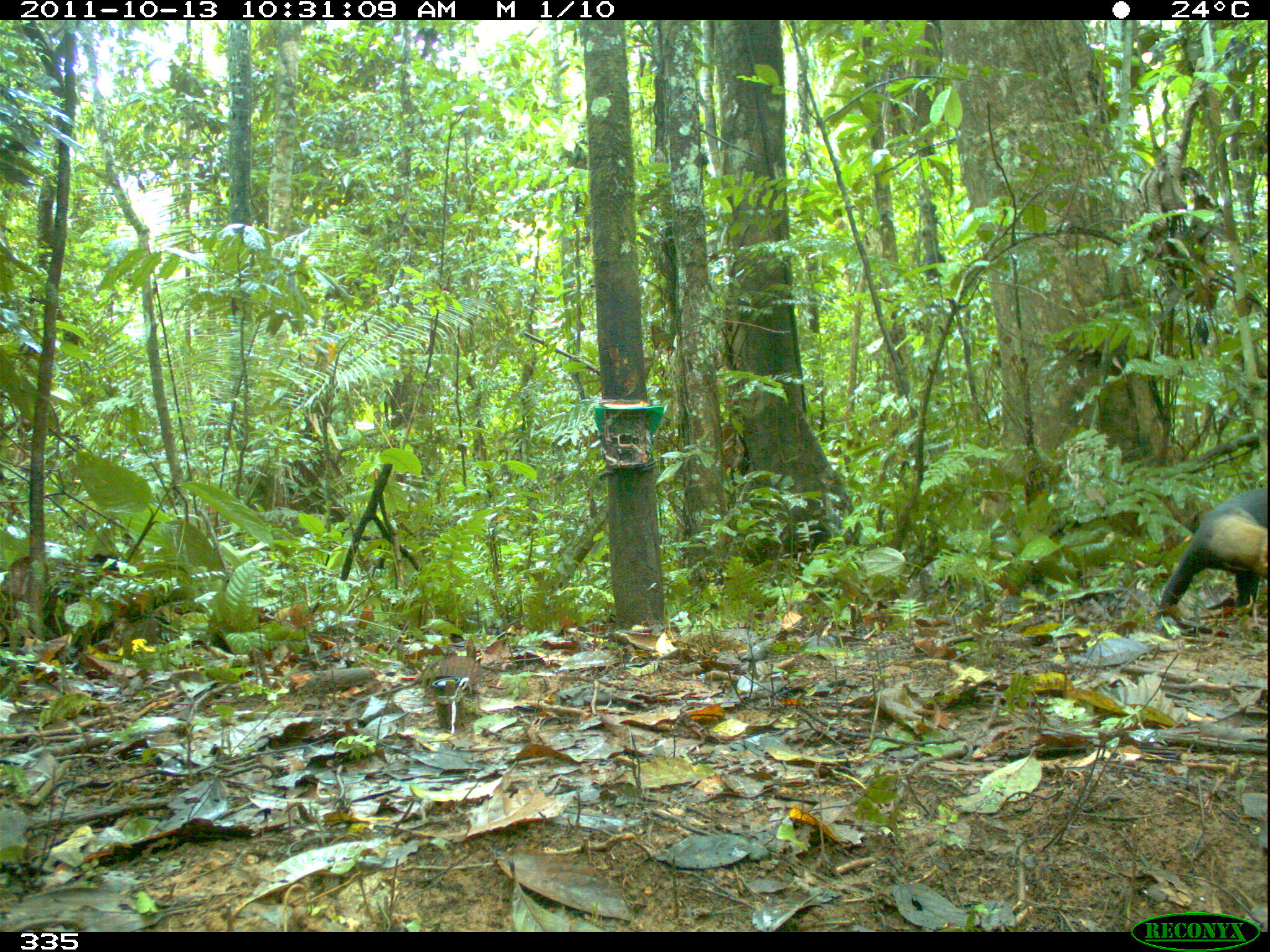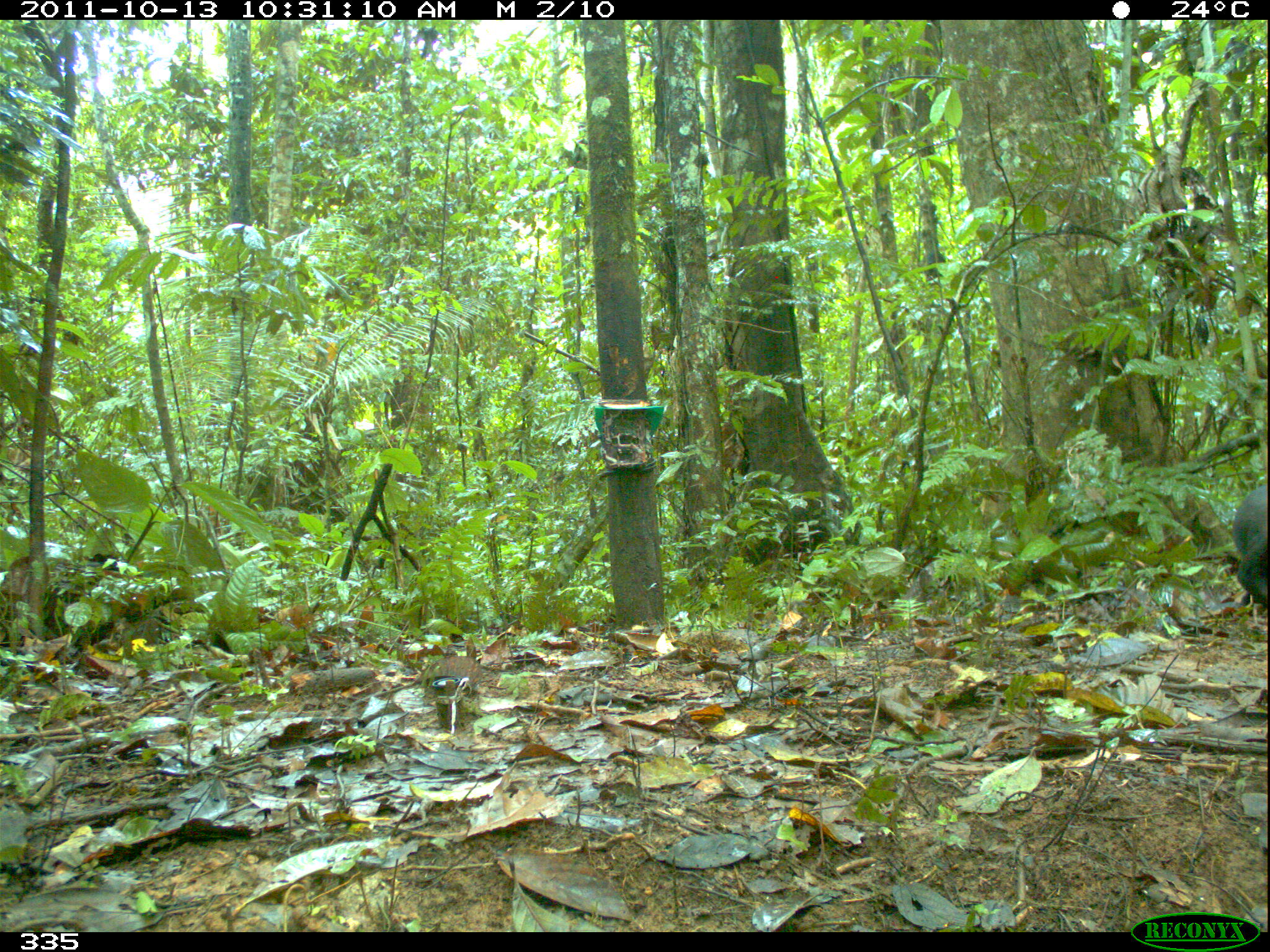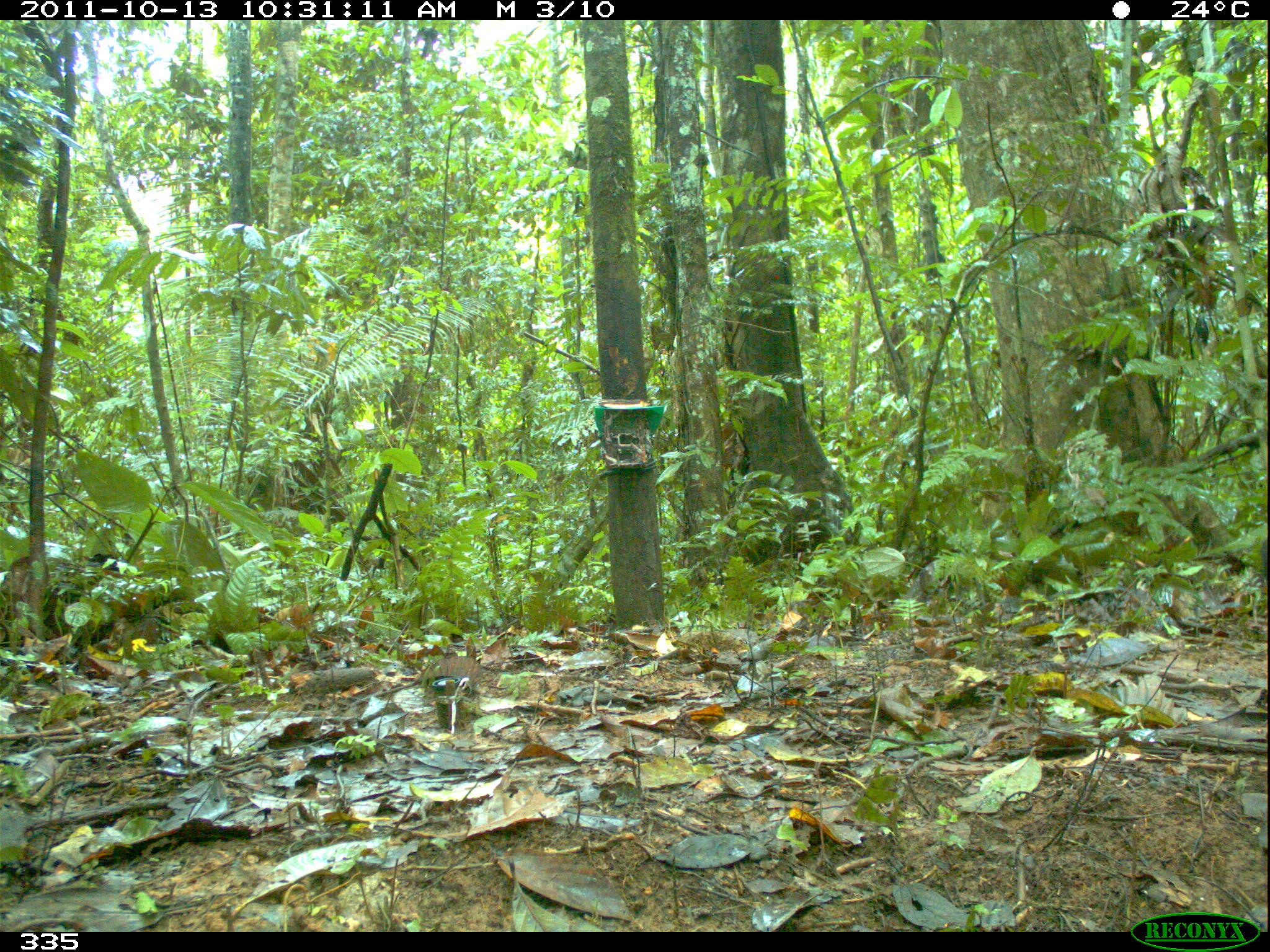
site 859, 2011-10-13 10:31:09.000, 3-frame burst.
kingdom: Animalia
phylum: Chordata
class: Mammalia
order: Carnivora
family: Mustelidae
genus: Eira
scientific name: Eira barbara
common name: tayra